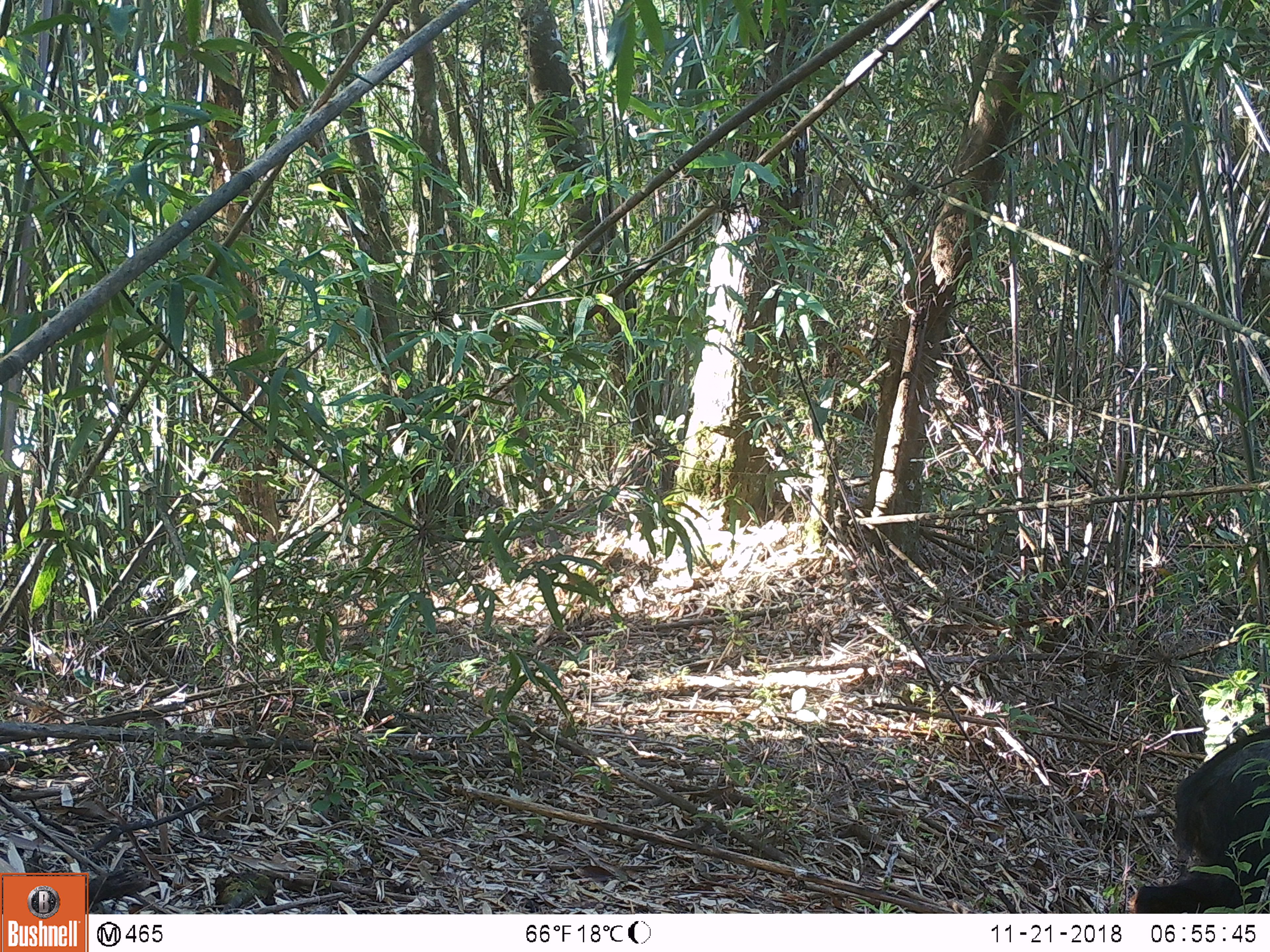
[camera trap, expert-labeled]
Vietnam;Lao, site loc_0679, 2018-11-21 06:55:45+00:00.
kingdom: Animalia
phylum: Chordata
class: Mammalia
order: Artiodactyla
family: Bovidae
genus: Capricornis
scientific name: Capricornis sumatraensis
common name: chinese serow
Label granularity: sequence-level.